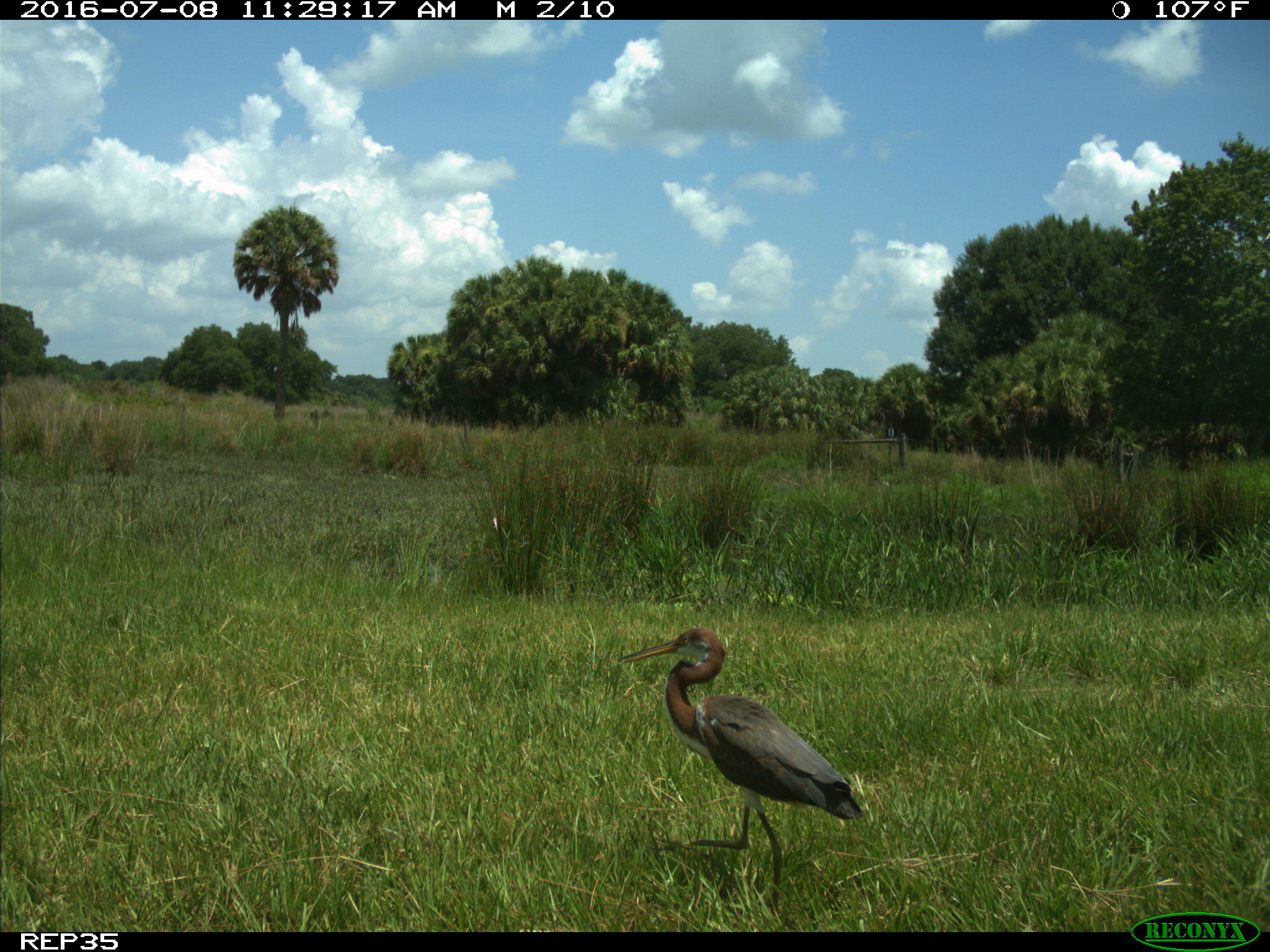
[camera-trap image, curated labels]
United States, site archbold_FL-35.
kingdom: Animalia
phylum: Chordata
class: Aves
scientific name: Aves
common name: birds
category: unidentified bird